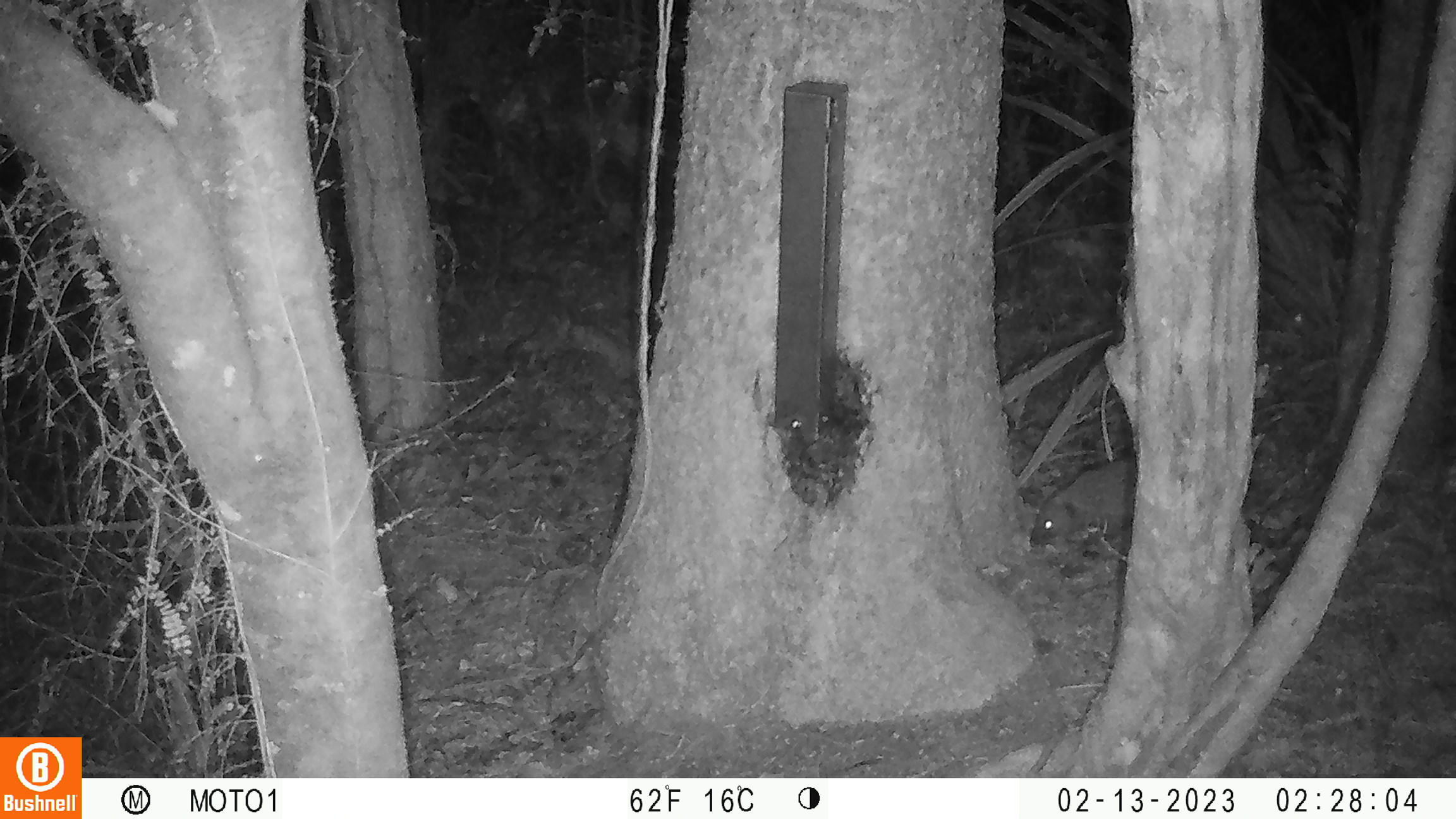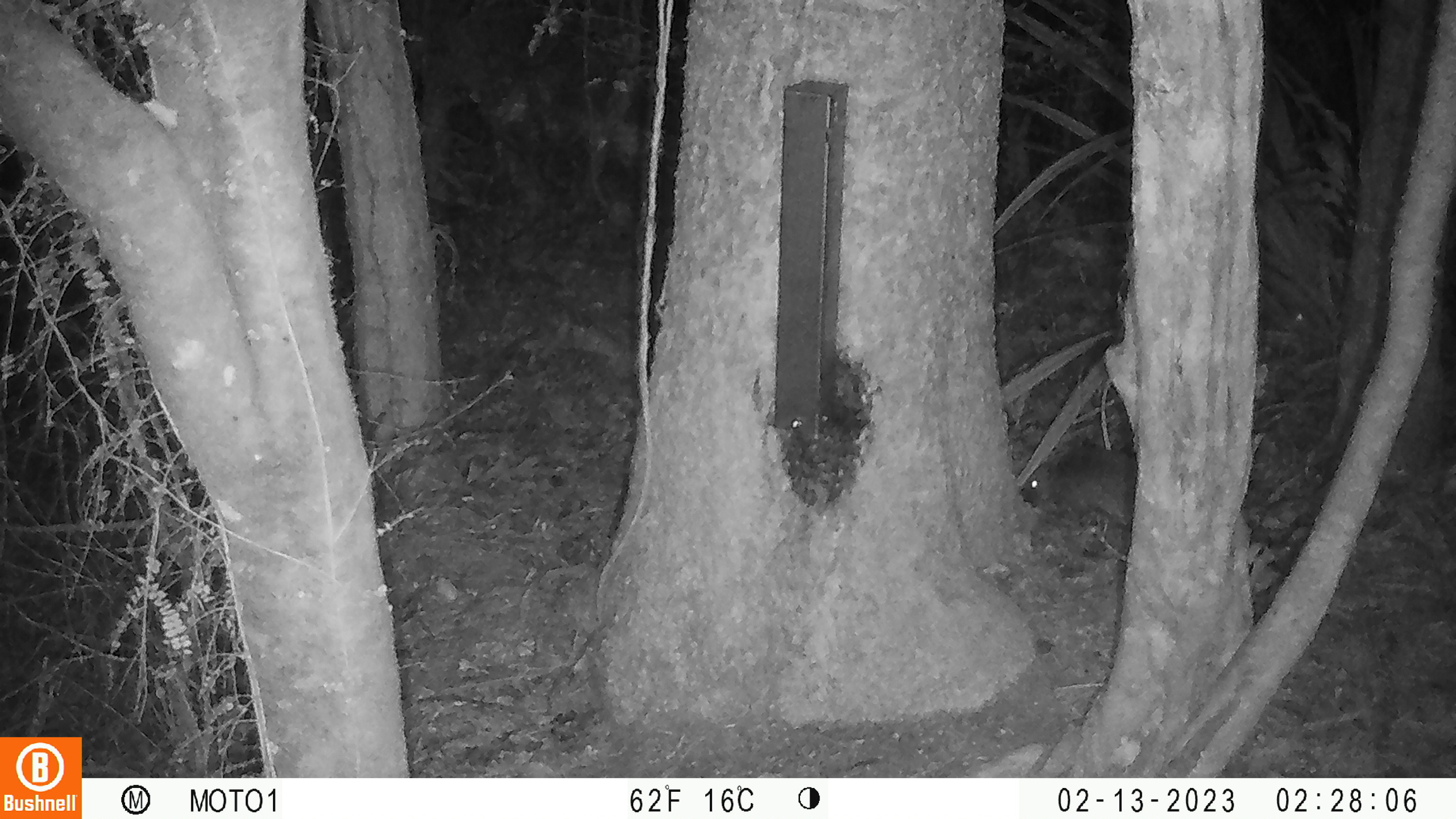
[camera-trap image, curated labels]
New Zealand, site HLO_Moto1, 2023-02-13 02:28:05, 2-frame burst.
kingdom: Animalia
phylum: Chordata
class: Mammalia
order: Eulipotyphla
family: Erinaceidae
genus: Erinaceus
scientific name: Erinaceus europaeus europaeus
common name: european hedgehog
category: hedgehog